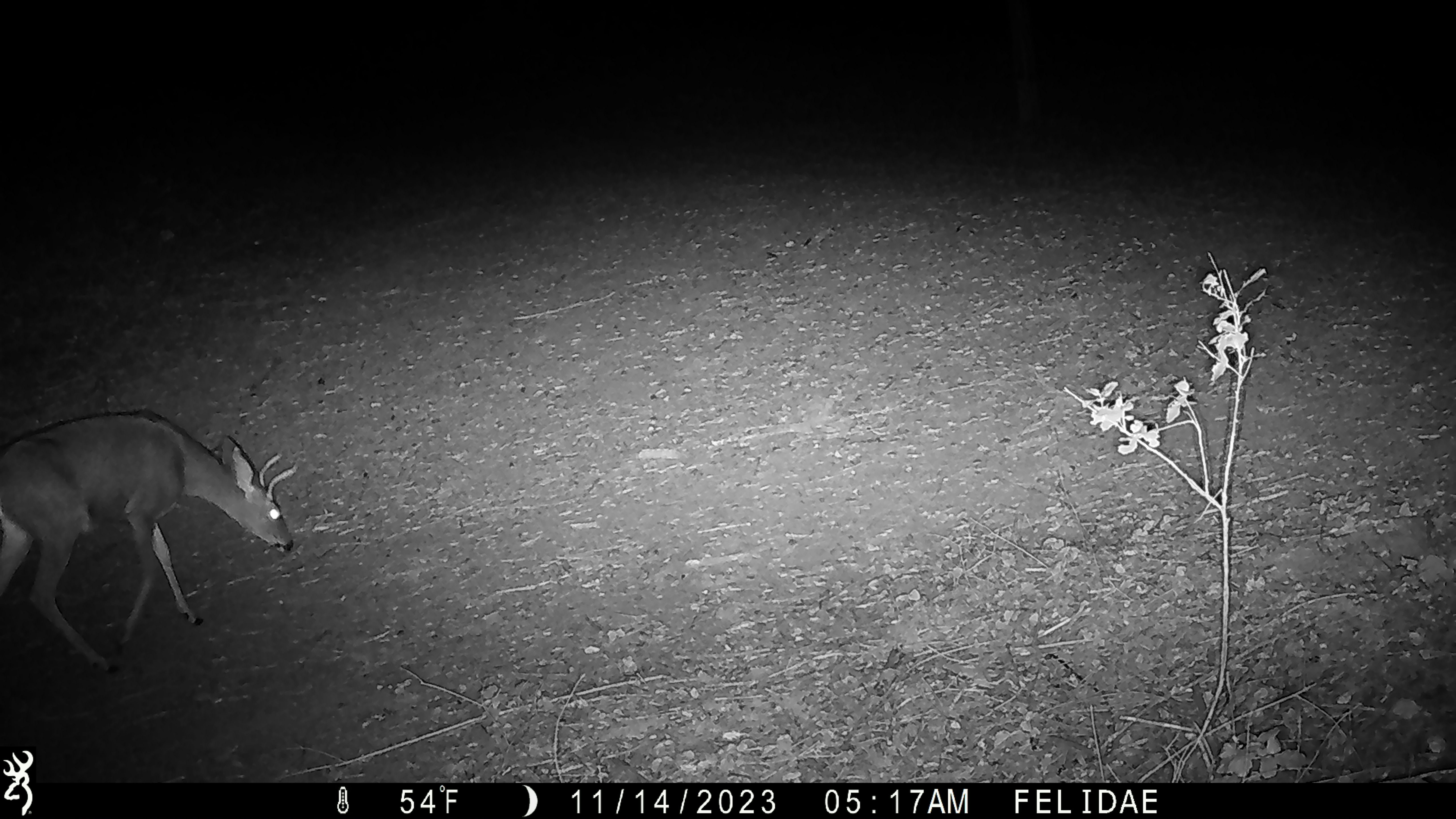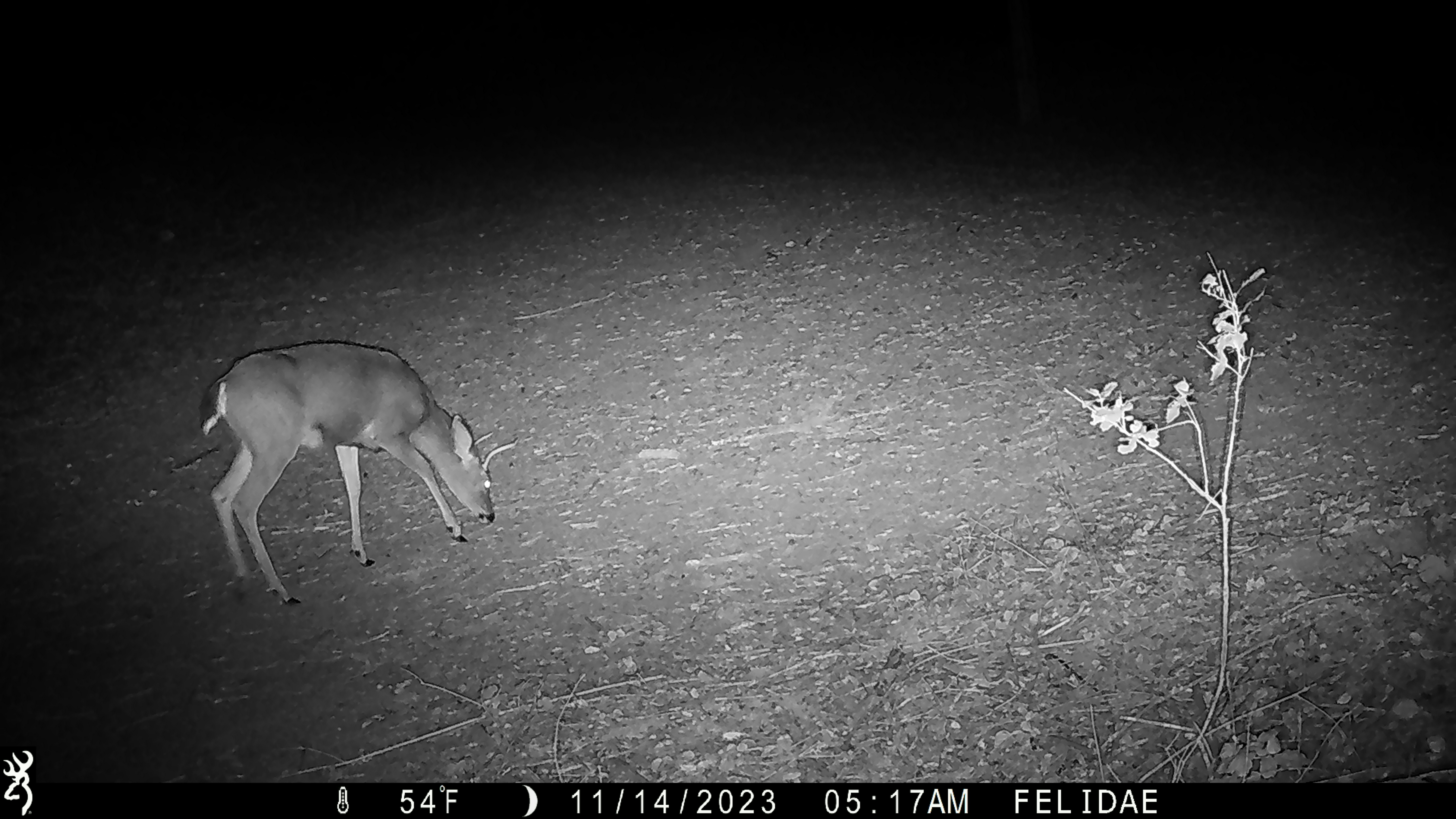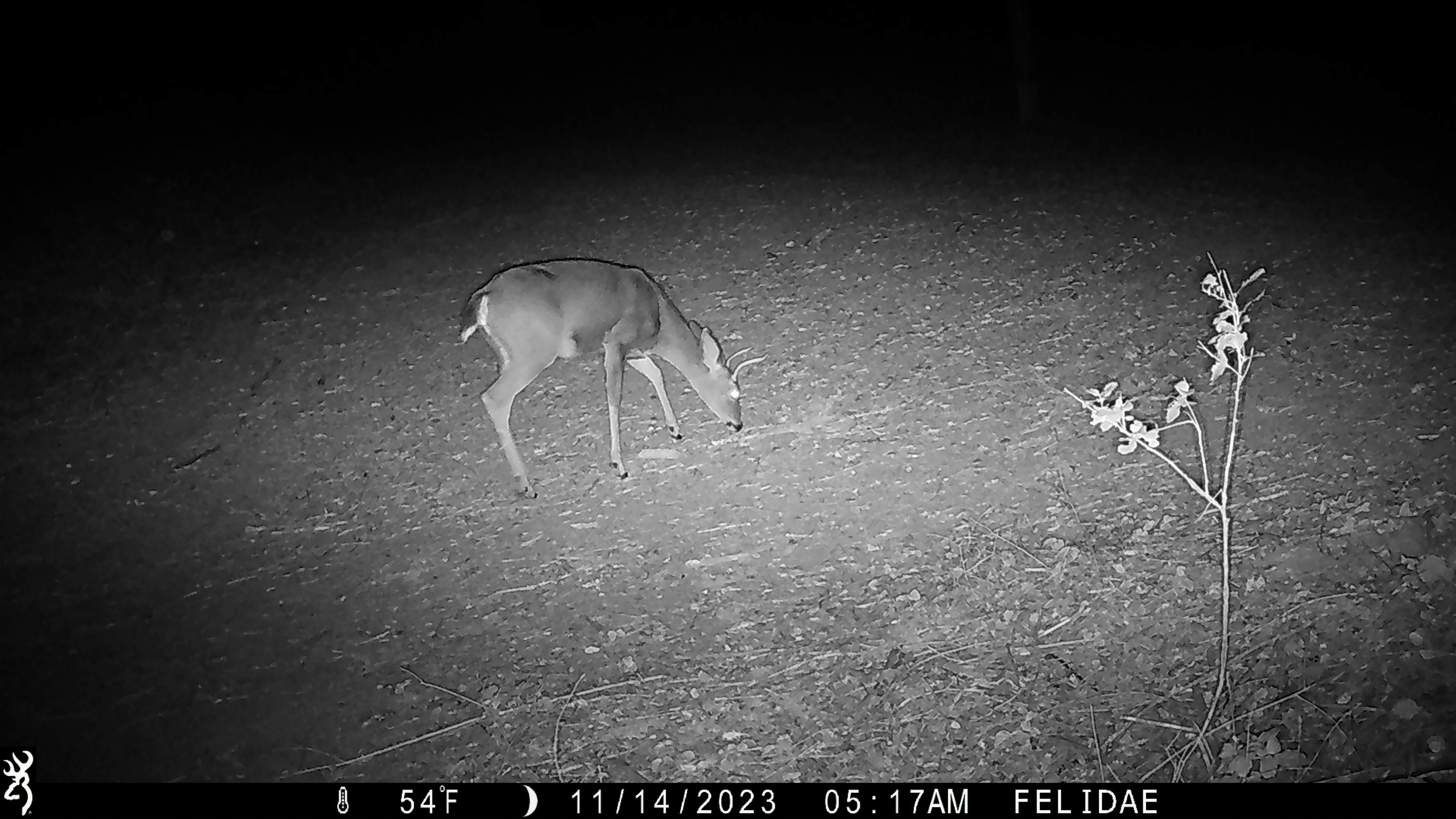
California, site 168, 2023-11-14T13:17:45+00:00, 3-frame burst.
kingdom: Animalia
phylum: Chordata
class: Mammalia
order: Artiodactyla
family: Cervidae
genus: Odocoileus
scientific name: Odocoileus hemionus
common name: mule deer